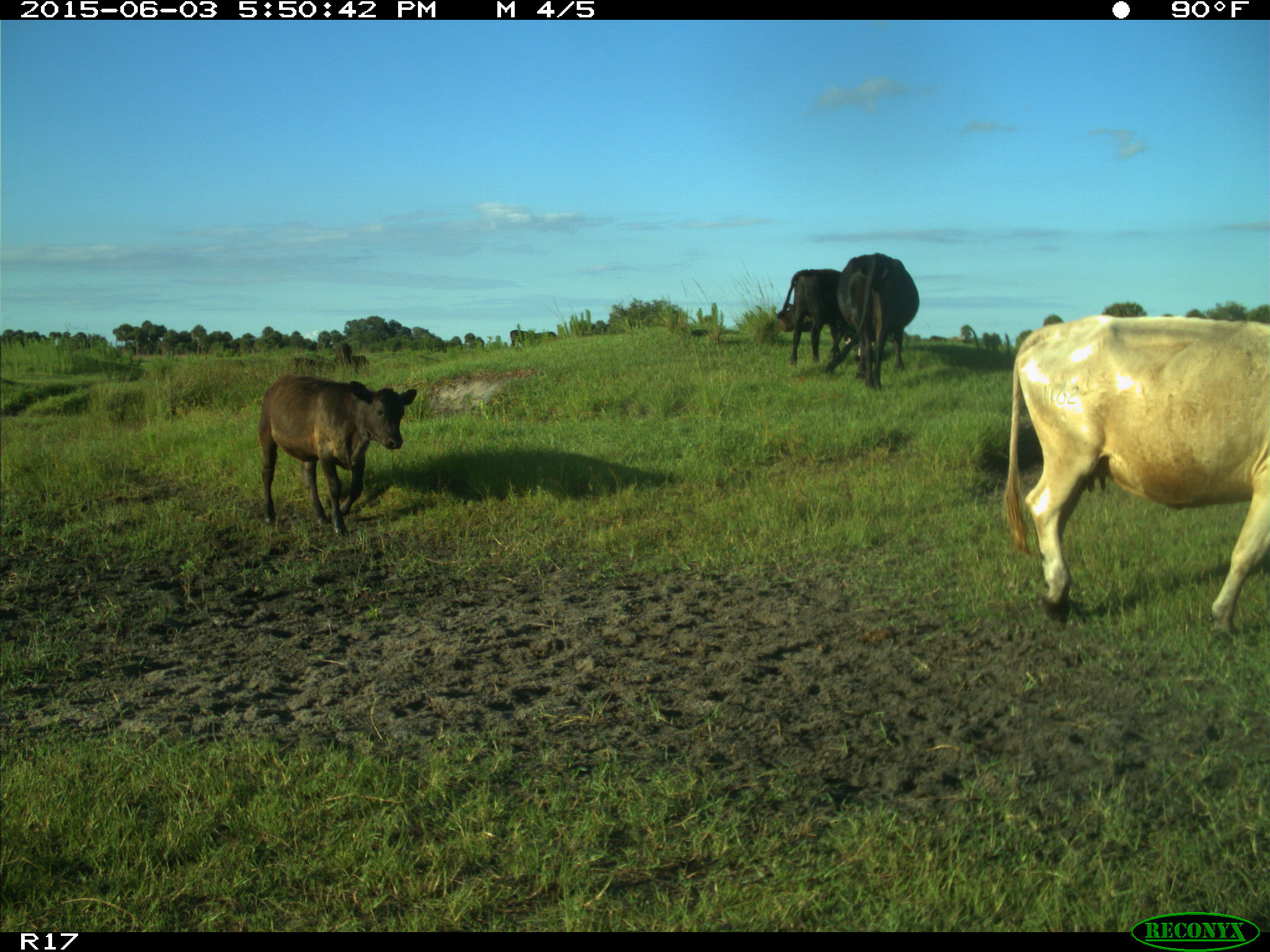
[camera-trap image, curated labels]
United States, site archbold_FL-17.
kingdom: Animalia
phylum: Chordata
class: Mammalia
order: Artiodactyla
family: Bovidae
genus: Bos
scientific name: Bos taurus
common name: domestic cow